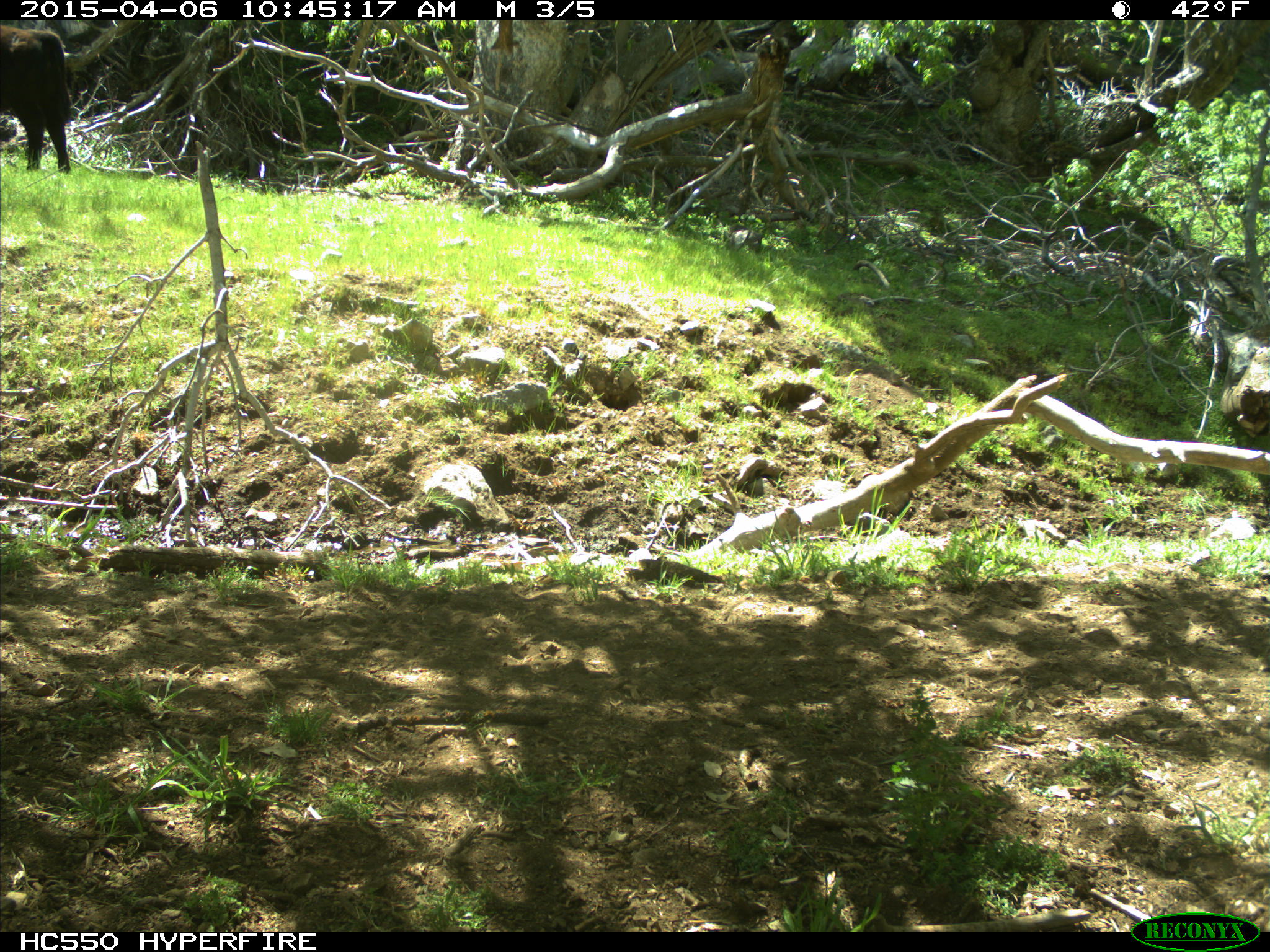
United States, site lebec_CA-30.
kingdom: Animalia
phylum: Chordata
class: Mammalia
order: Artiodactyla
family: Bovidae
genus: Bos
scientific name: Bos taurus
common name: domestic cow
Bos taurus (domestic cow).